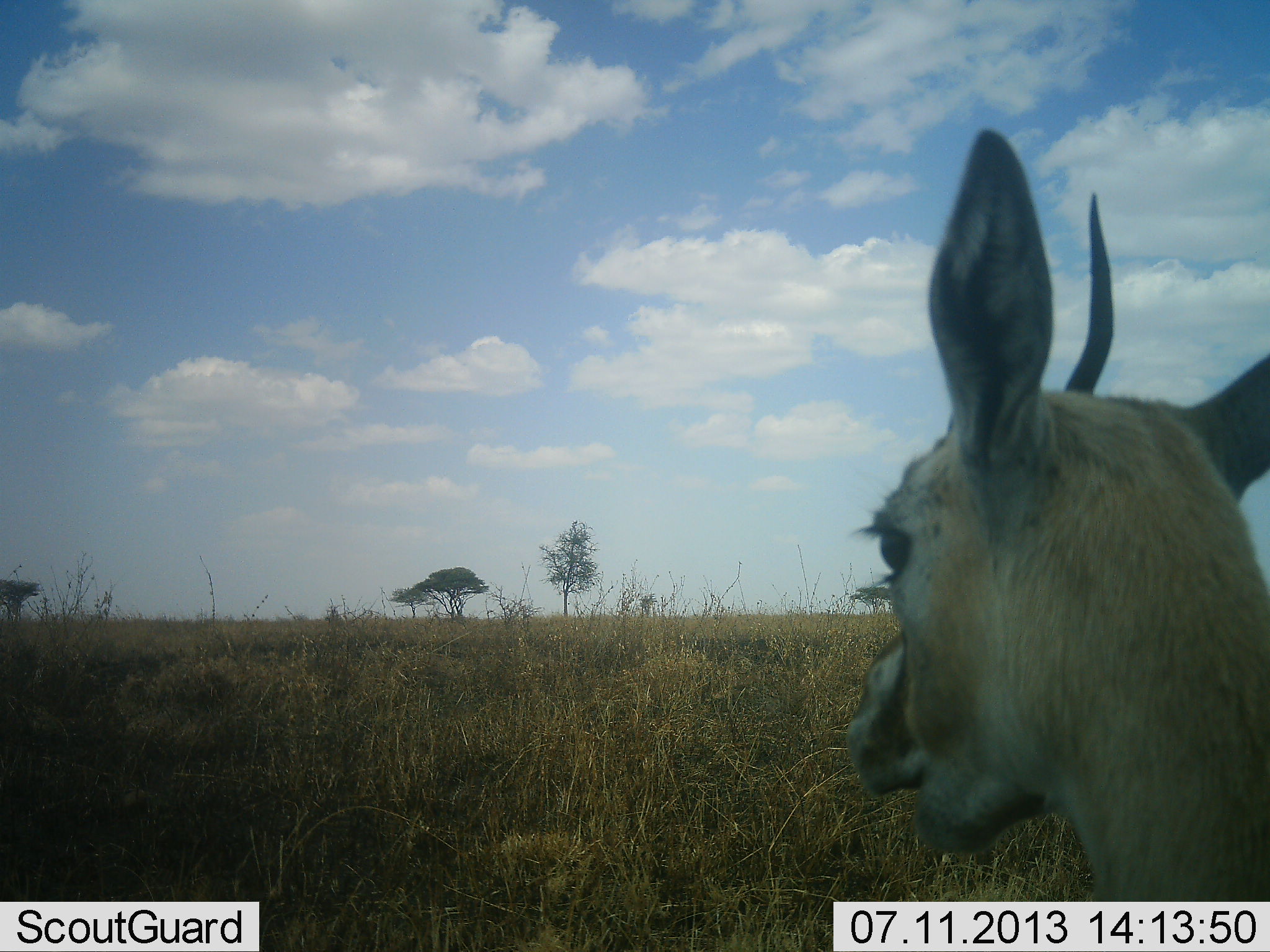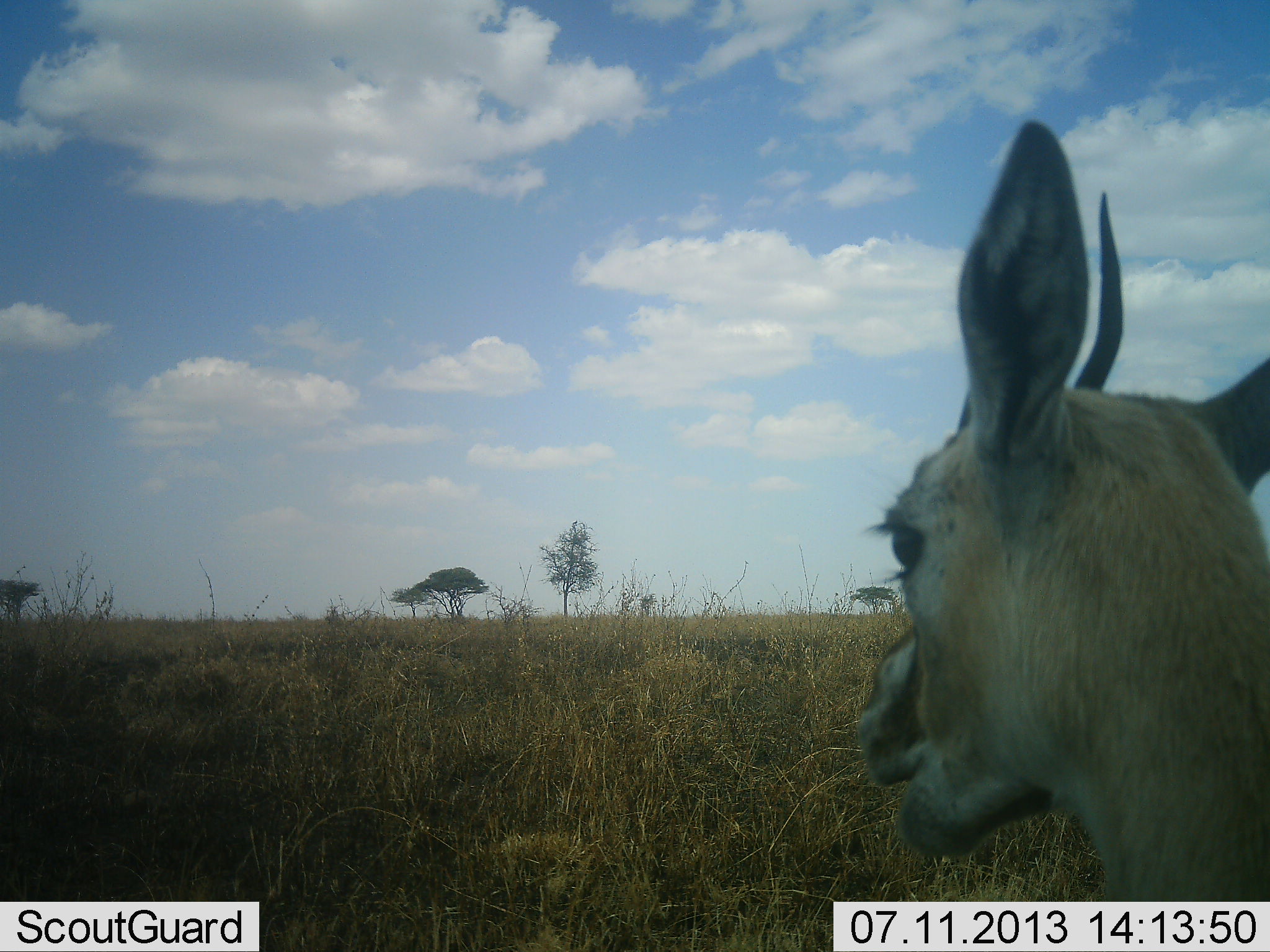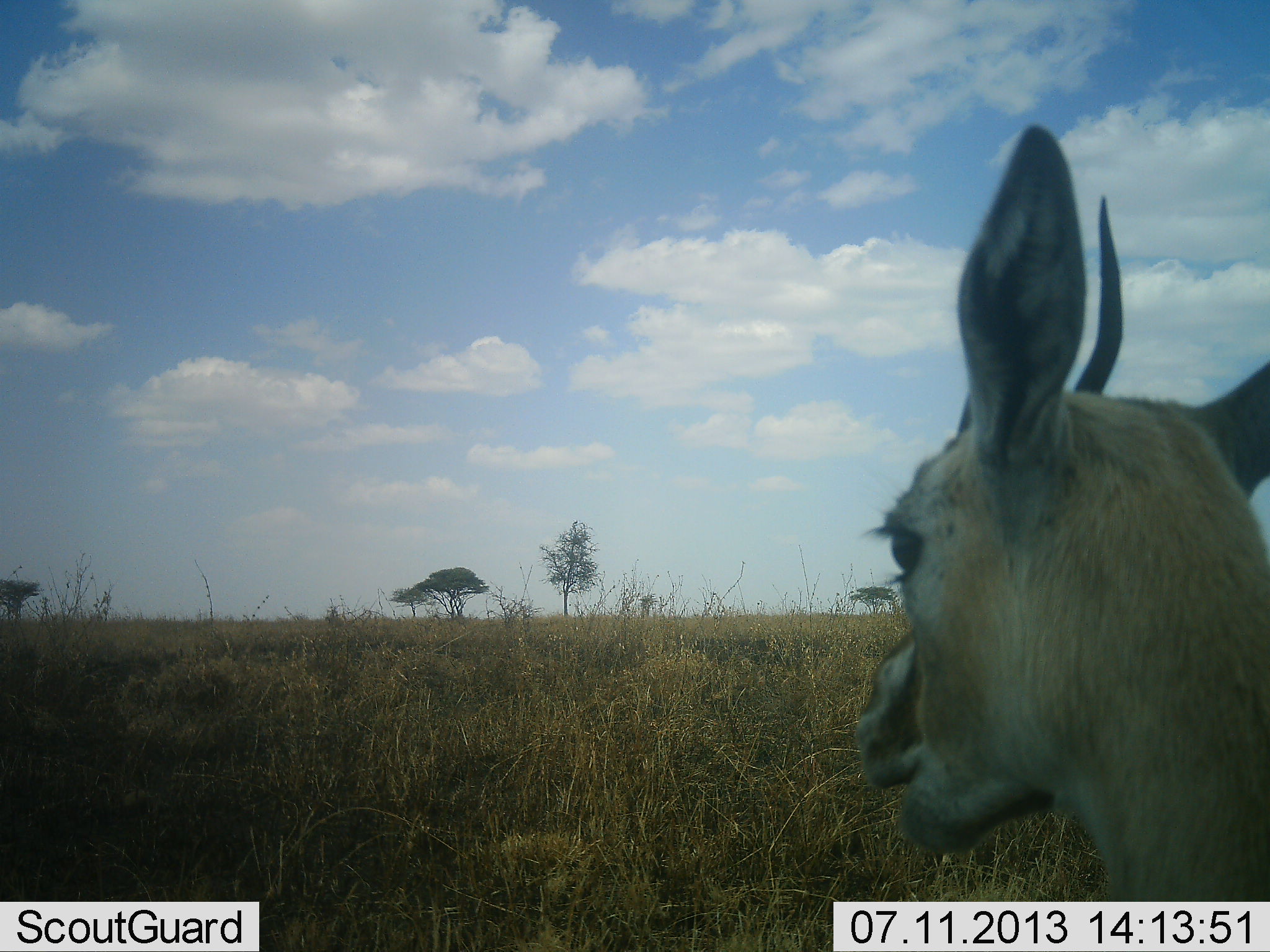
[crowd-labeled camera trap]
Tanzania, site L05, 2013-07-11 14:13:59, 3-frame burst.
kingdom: Animalia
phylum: Chordata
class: Mammalia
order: Artiodactyla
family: Bovidae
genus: Eudorcas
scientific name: Eudorcas thomsonii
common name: thomson's gazelle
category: gazellethomsons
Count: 1.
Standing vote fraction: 88%.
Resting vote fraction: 9%.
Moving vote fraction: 0%.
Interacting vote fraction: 0%.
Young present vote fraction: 0%.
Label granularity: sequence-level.